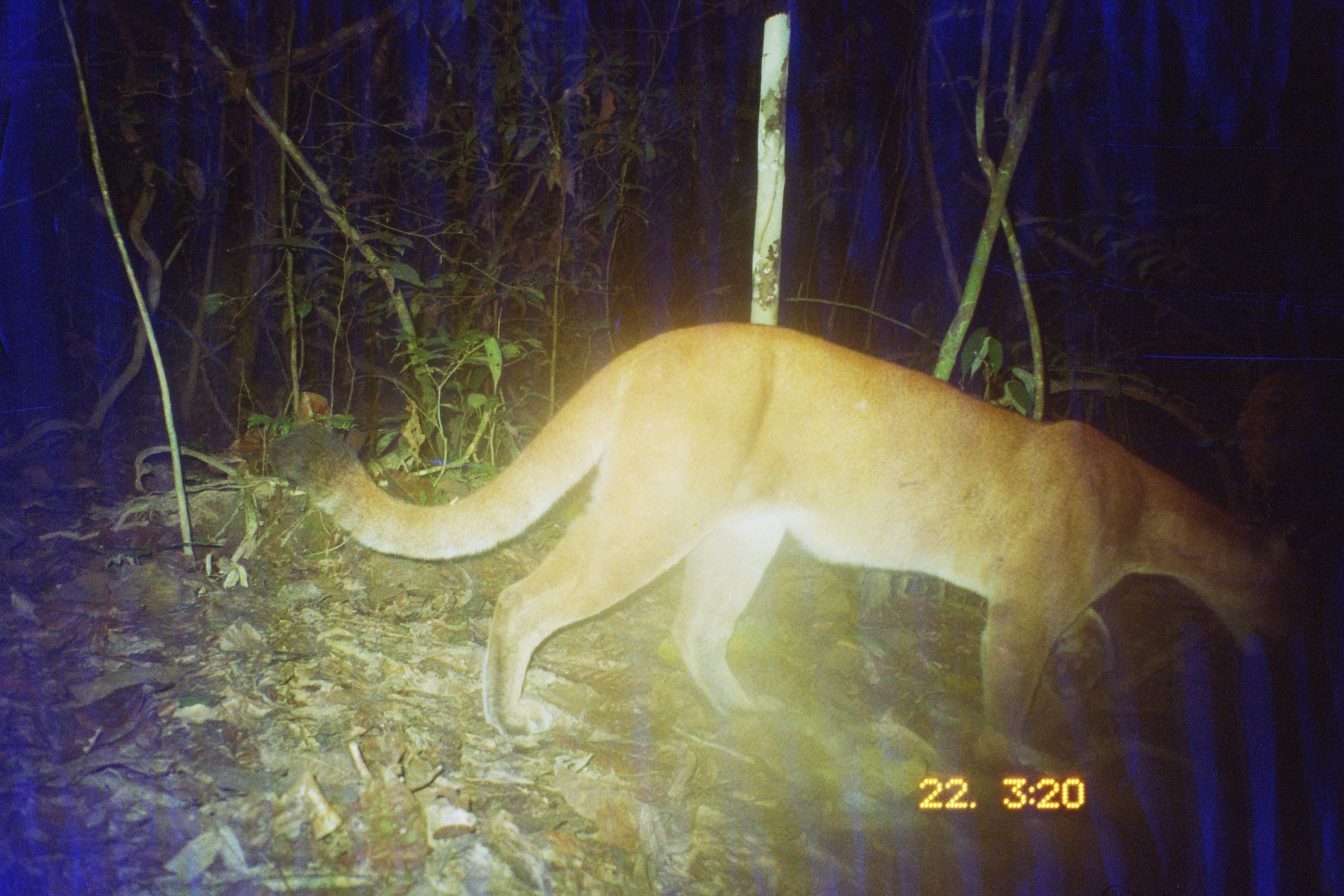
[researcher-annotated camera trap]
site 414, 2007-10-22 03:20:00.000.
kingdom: Animalia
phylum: Chordata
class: Mammalia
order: Carnivora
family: Felidae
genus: Puma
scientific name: Puma concolor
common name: mountain lion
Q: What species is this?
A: Puma concolor (mountain lion).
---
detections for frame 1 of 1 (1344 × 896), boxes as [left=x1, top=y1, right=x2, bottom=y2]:
puma concolor: [left=266, top=319, right=1314, bottom=777]